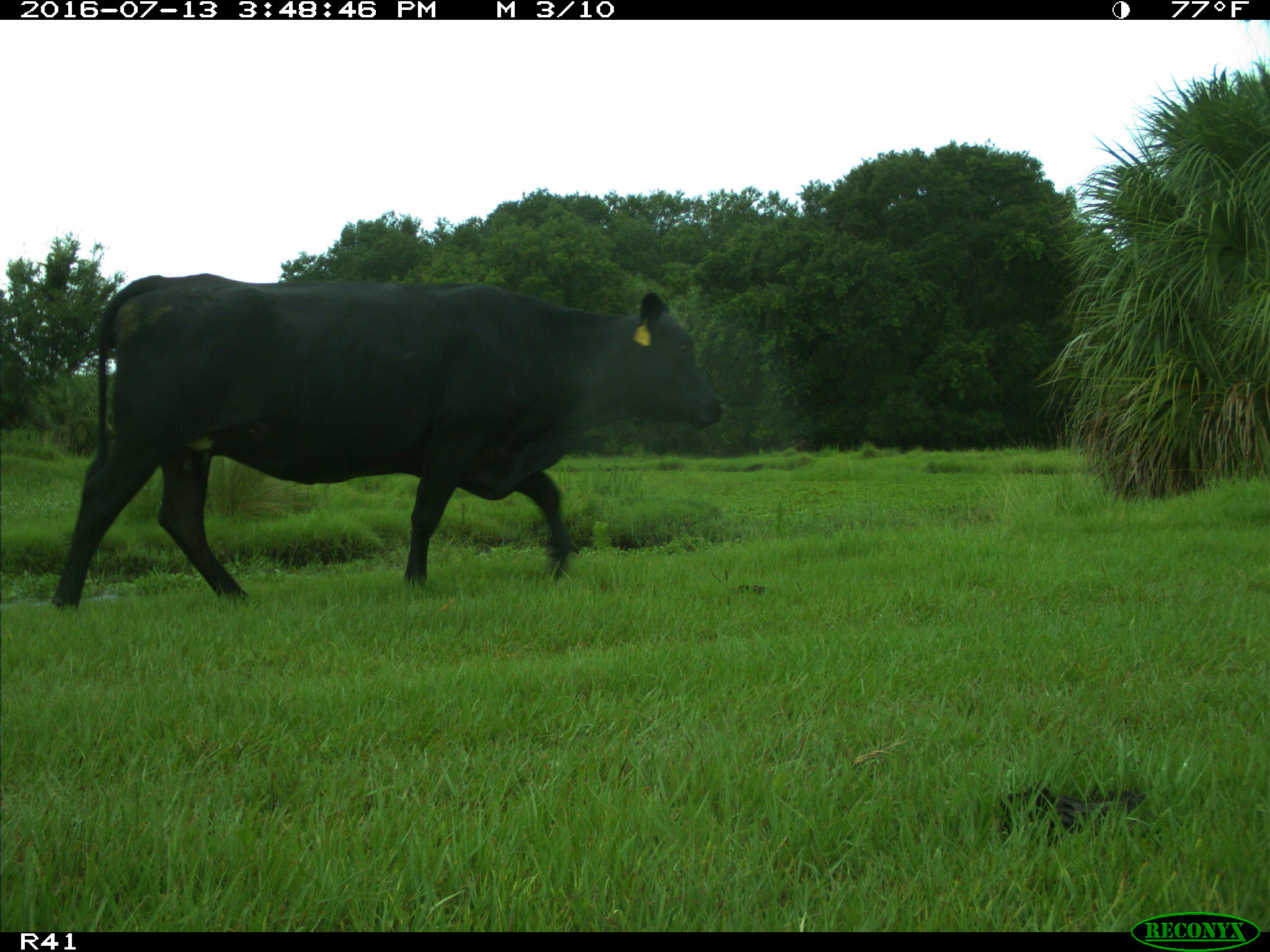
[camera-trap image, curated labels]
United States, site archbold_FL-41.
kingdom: Animalia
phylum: Chordata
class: Mammalia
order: Artiodactyla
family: Bovidae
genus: Bos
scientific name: Bos taurus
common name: domestic cow